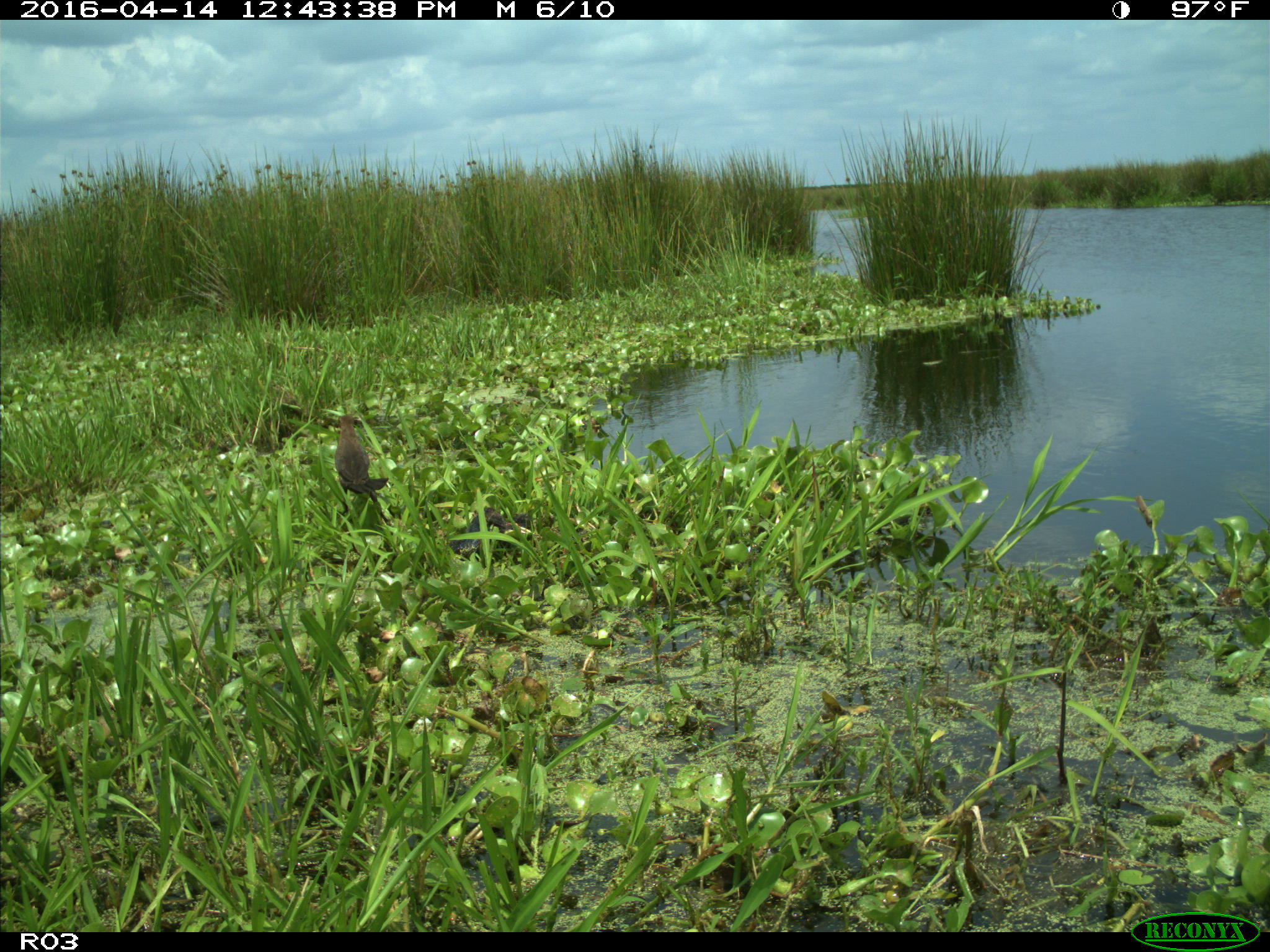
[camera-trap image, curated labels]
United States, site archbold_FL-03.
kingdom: Animalia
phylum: Chordata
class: Aves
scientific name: Aves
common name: birds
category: unidentified bird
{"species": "unidentified bird (birds) (Aves)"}